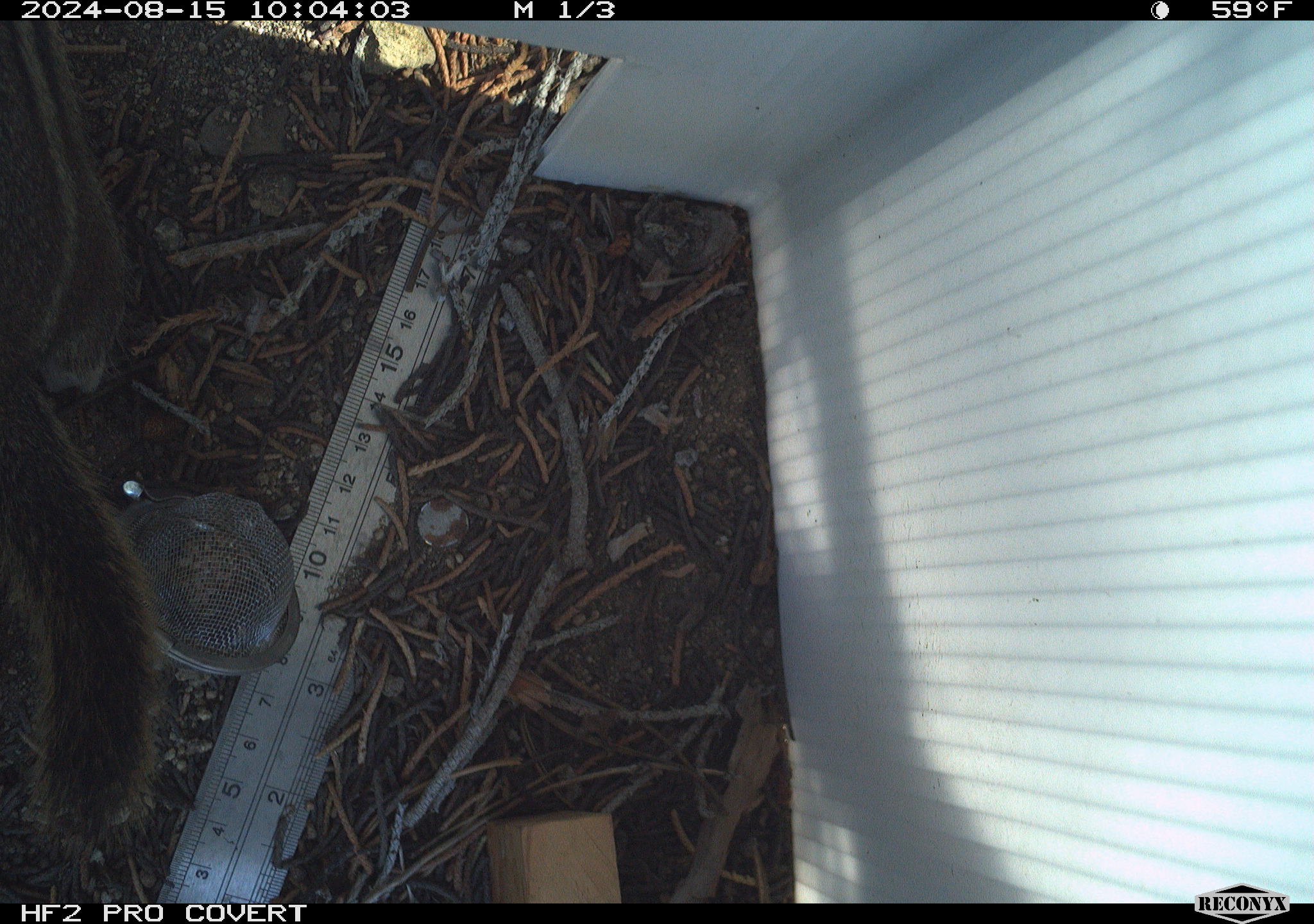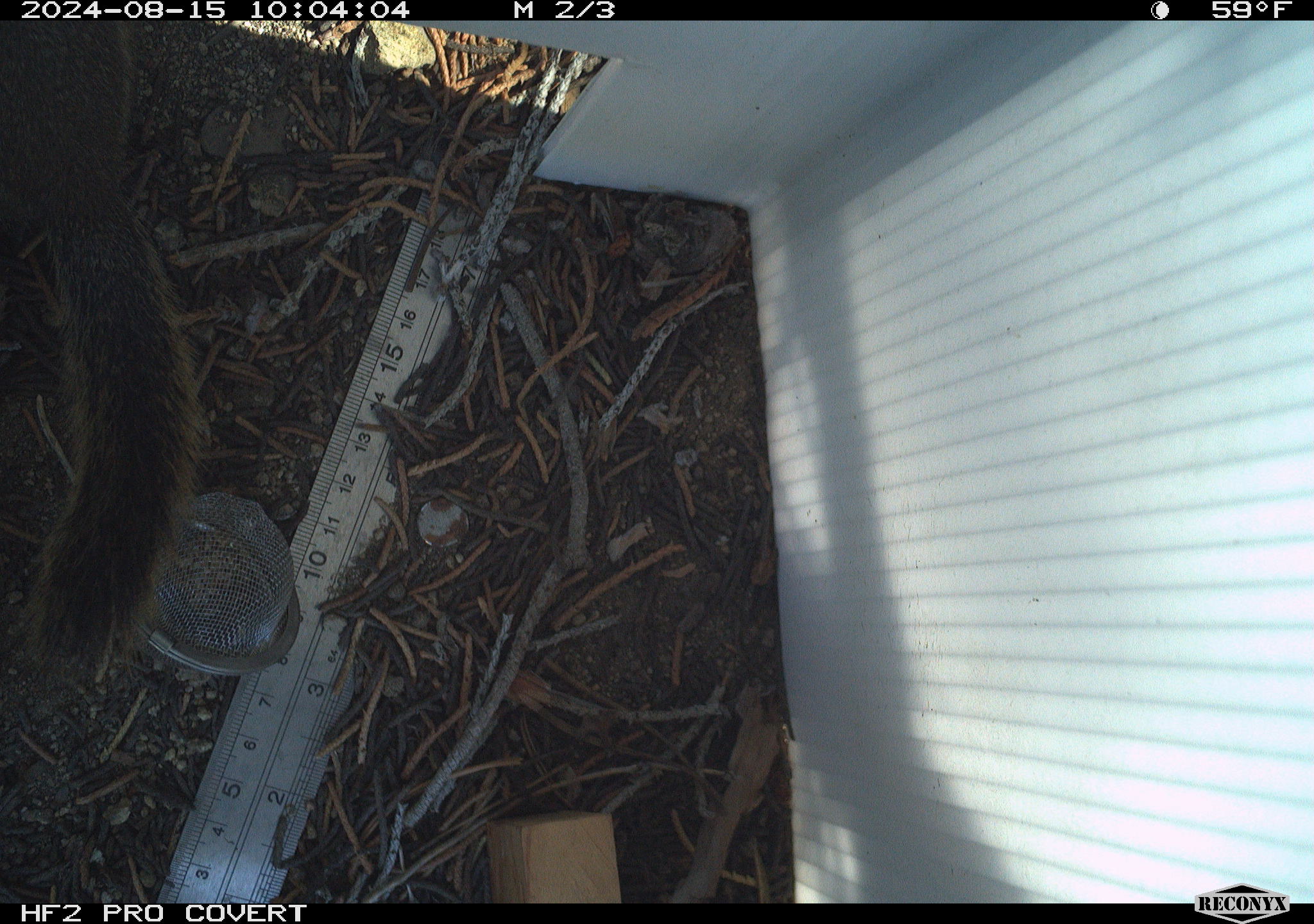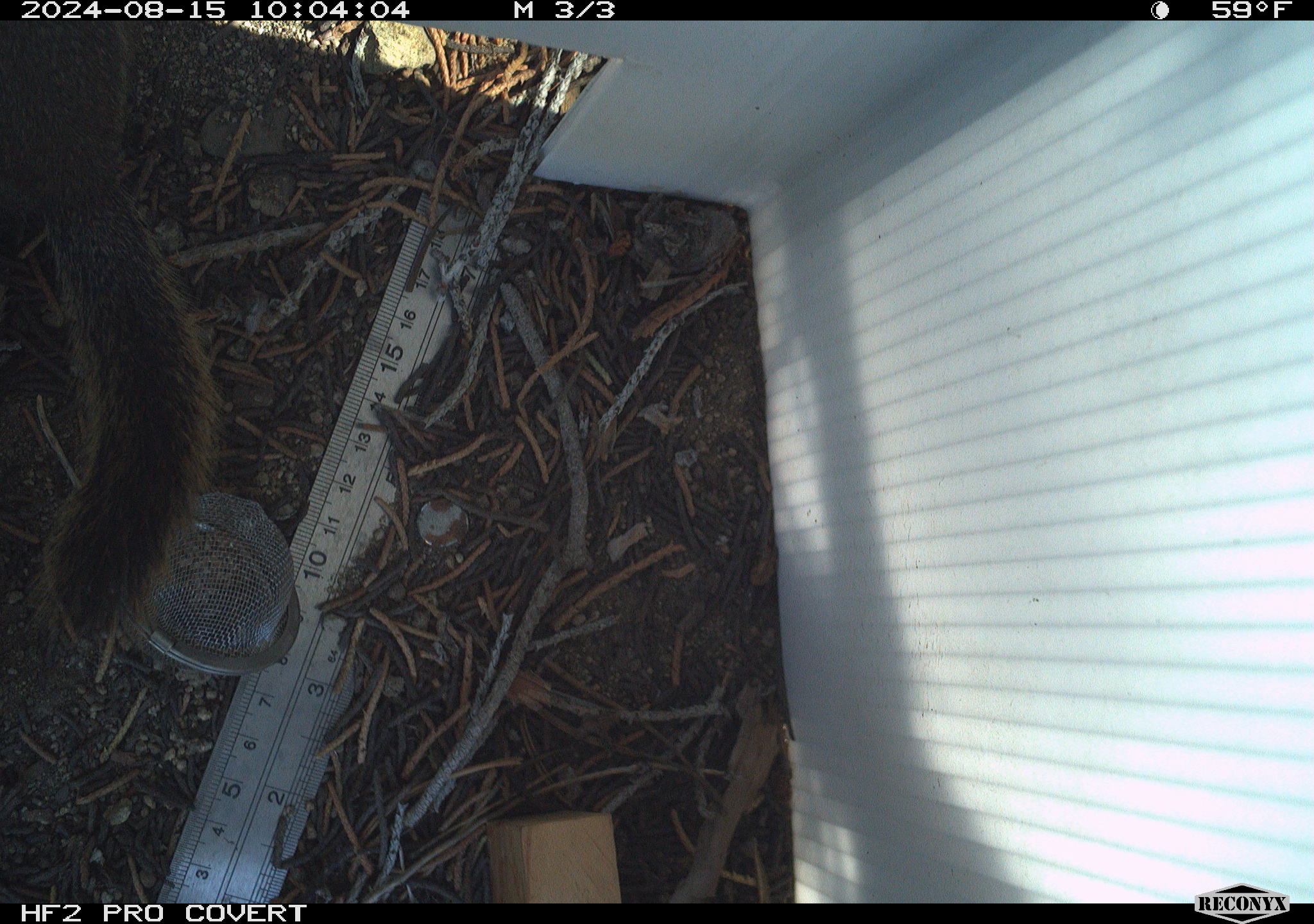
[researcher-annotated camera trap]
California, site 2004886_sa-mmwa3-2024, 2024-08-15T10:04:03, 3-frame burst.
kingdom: Animalia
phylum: Chordata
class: Mammalia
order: Rodentia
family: Sciuridae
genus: Neotamias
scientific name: Neotamias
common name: western chipmunks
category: neotamias species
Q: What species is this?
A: Neotamias species (western chipmunks) (Neotamias).